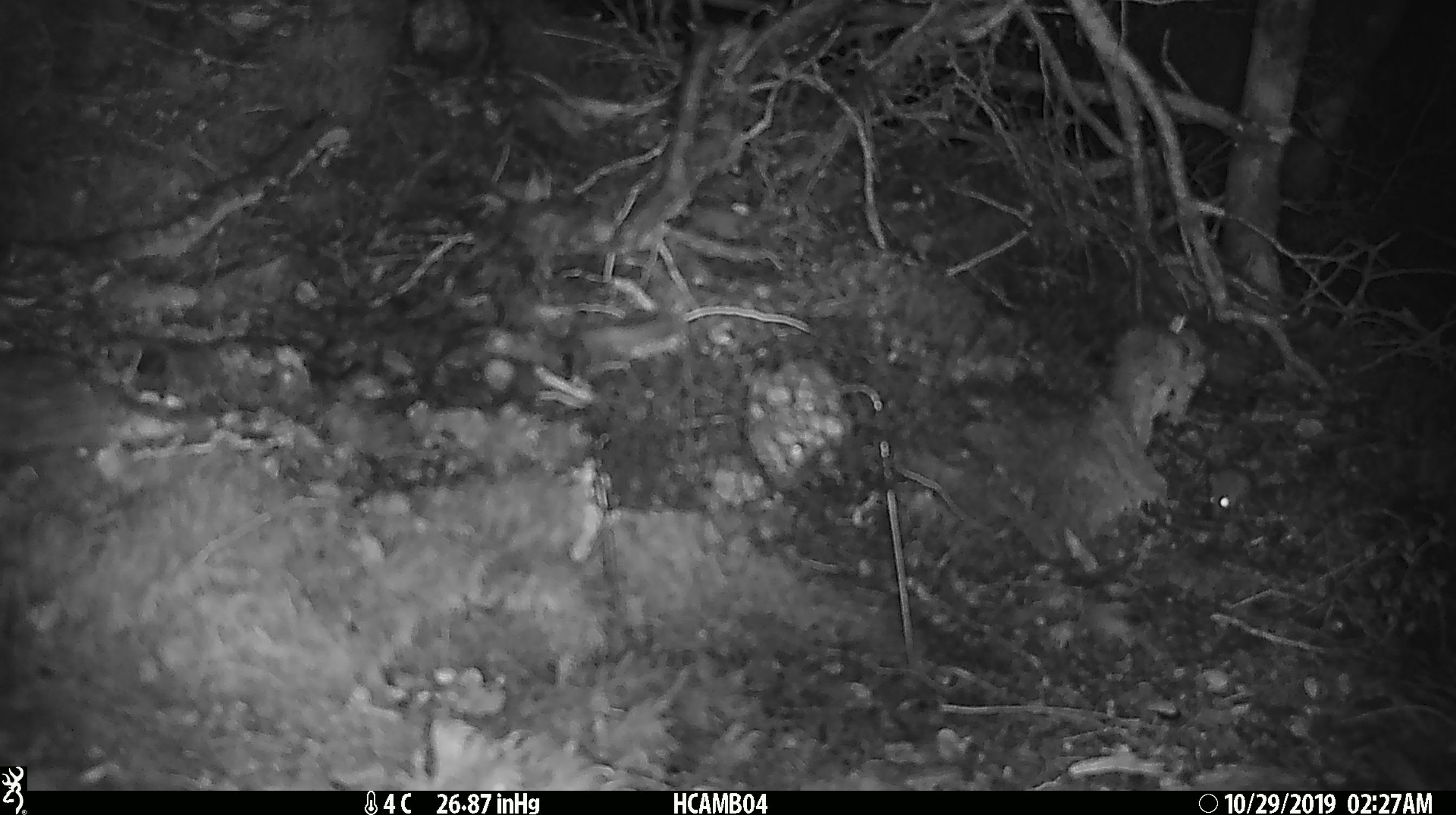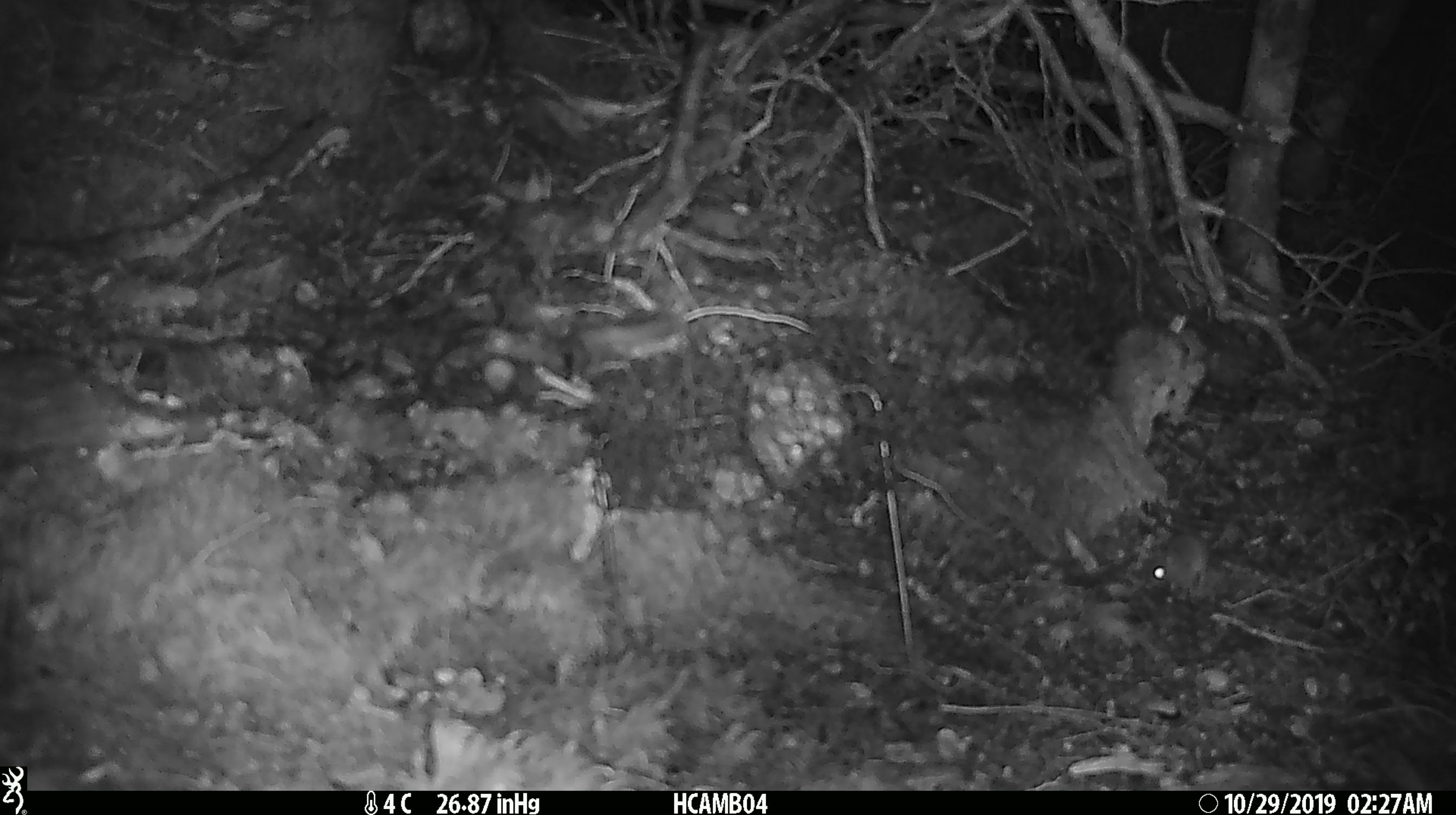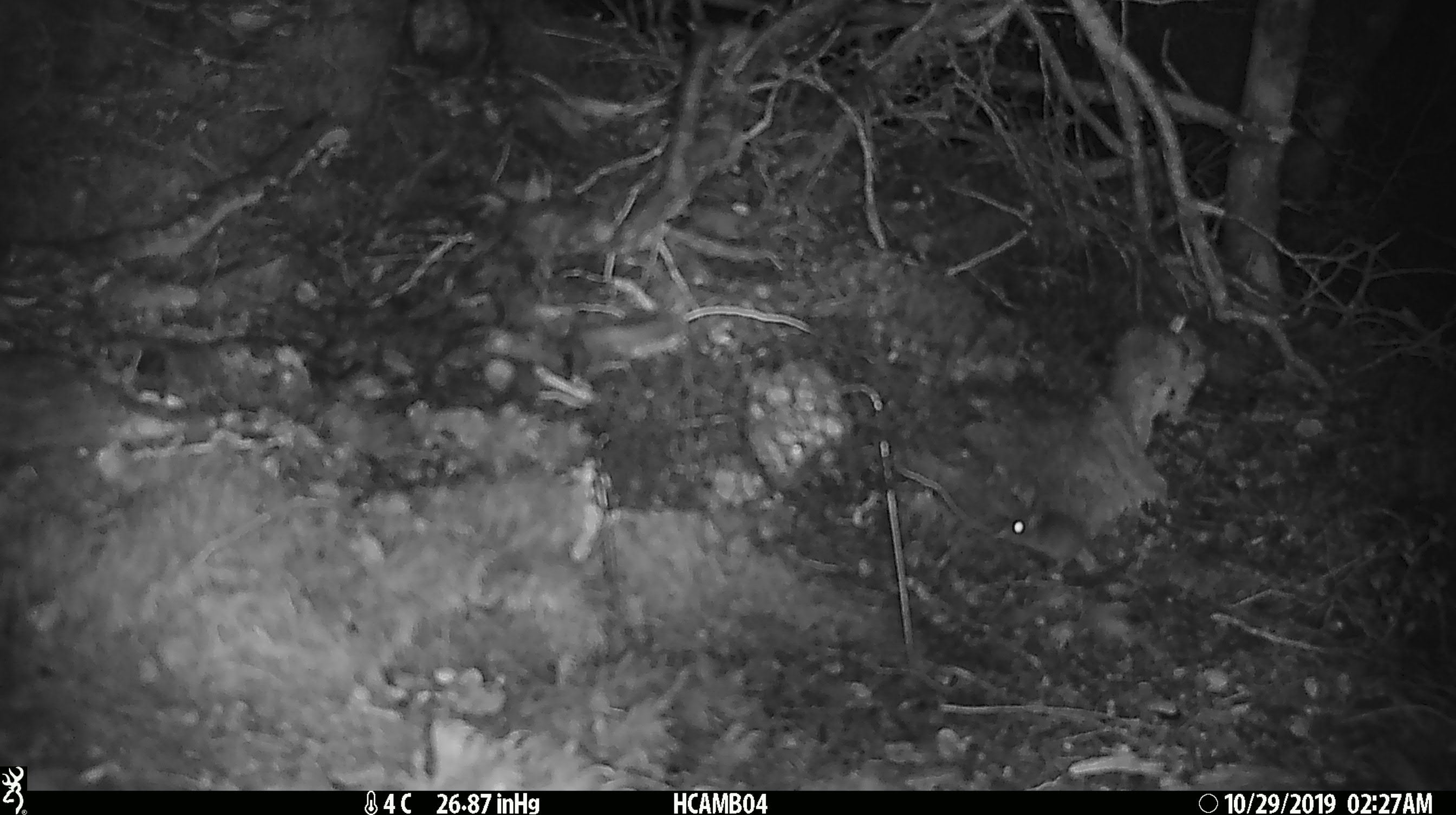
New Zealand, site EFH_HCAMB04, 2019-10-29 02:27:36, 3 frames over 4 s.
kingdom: Animalia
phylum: Chordata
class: Mammalia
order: Rodentia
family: Muridae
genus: Mus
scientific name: Mus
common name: mouse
Mouse (Mus).